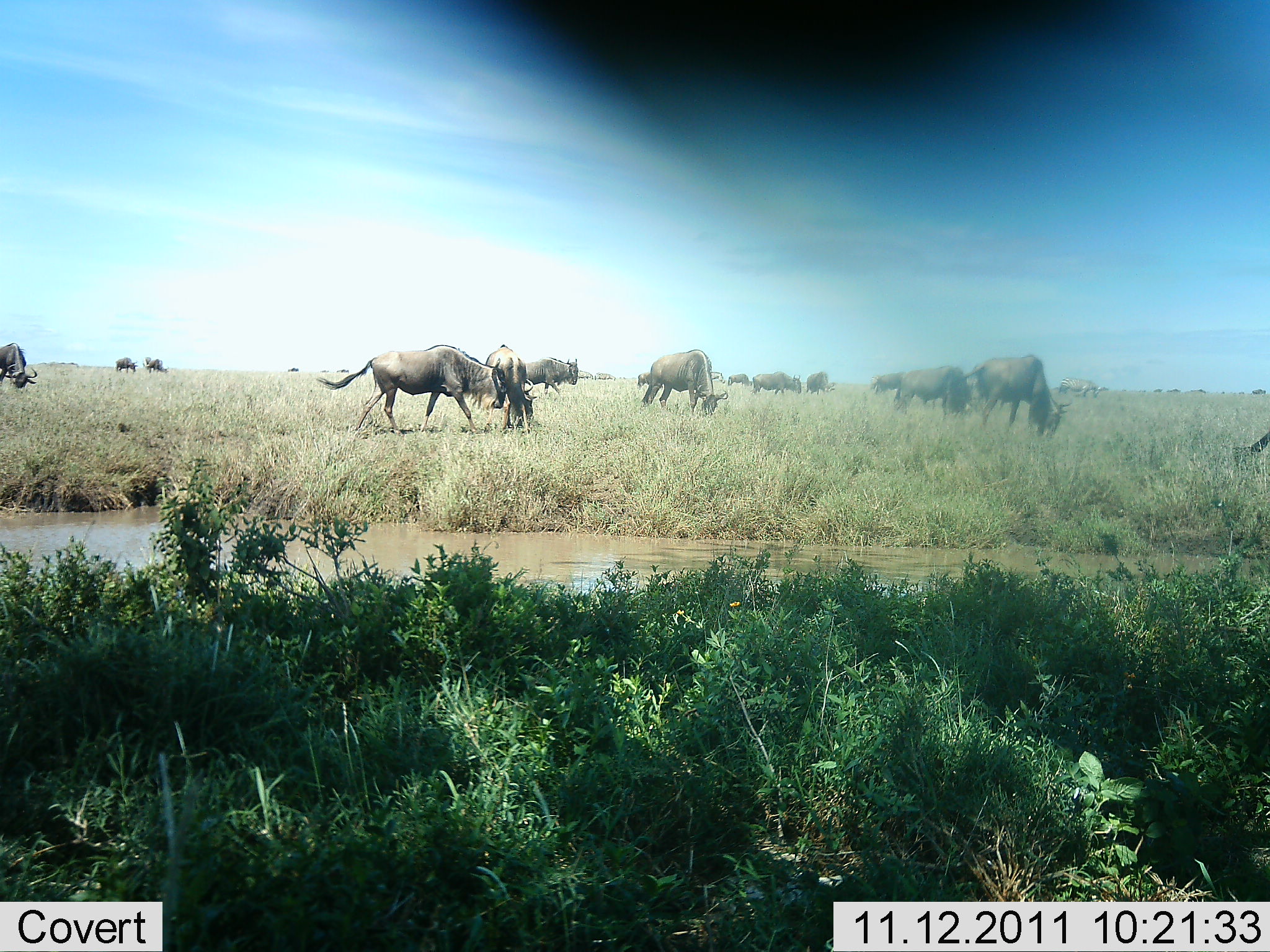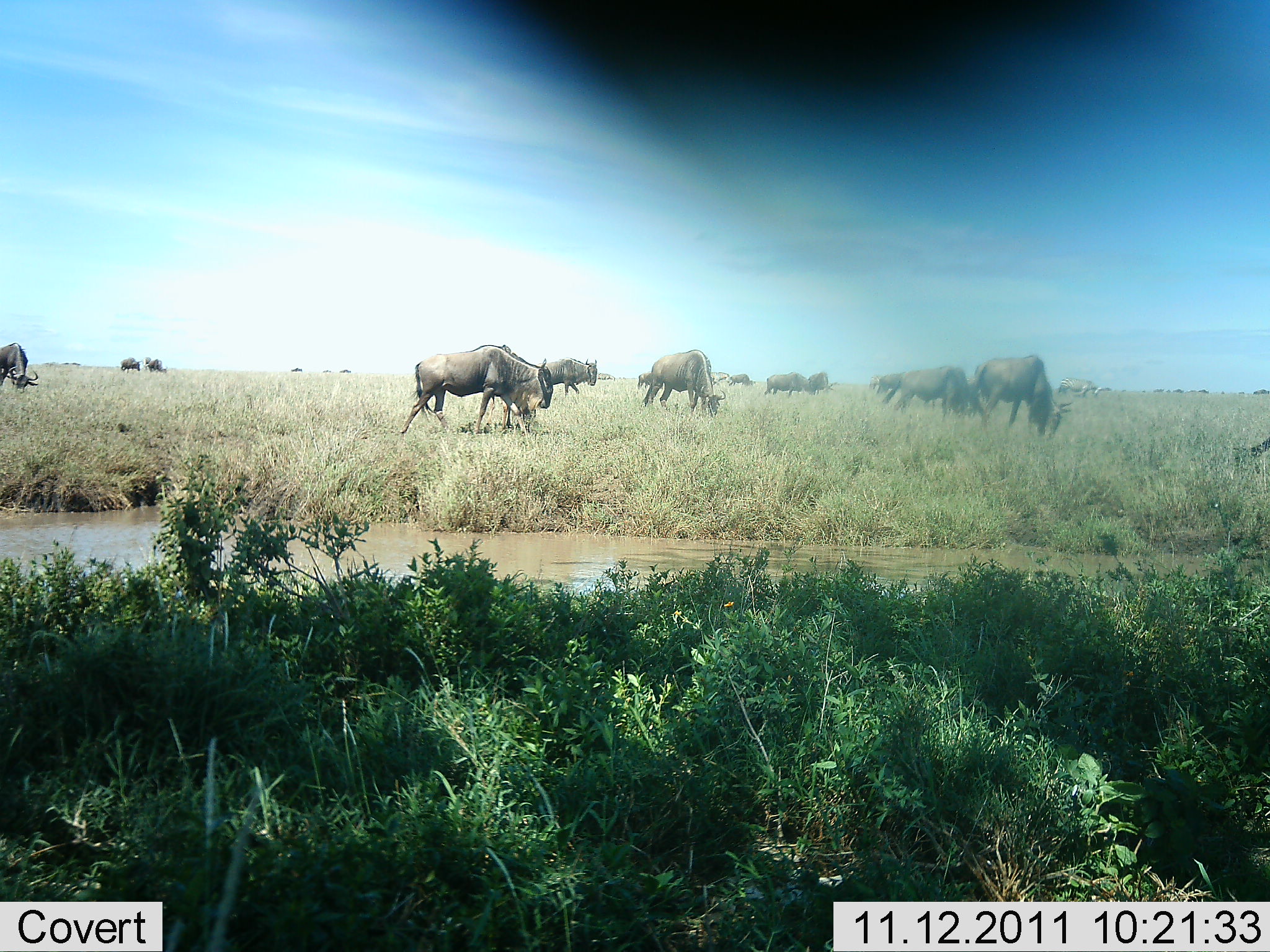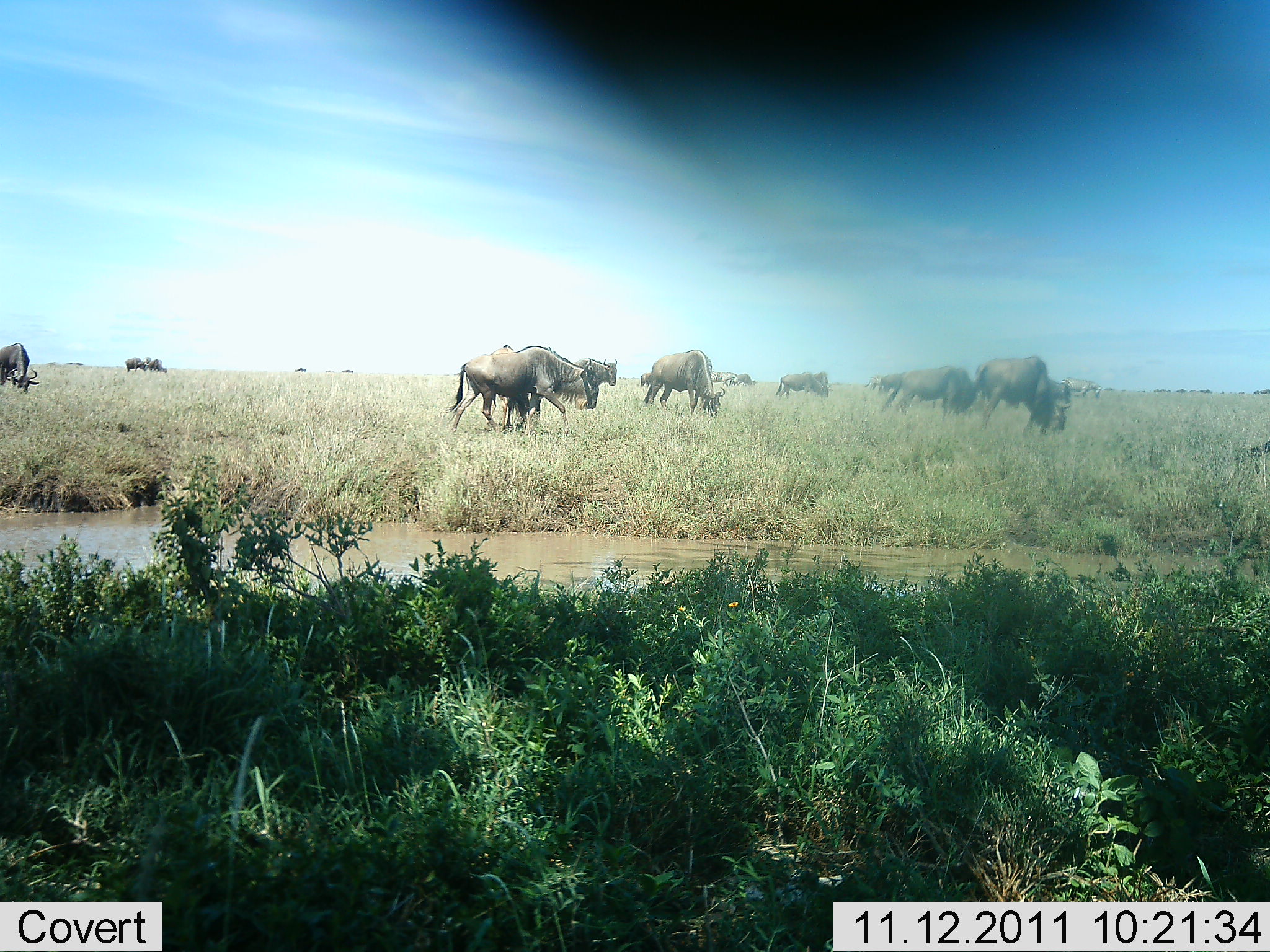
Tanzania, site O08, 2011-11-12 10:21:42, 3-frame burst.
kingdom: Animalia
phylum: Chordata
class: Mammalia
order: Artiodactyla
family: Bovidae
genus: Connochaetes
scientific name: Connochaetes taurinus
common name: blue wildebeest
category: wildebeest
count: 11-50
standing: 45%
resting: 0%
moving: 64%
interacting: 27%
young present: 0%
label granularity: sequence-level